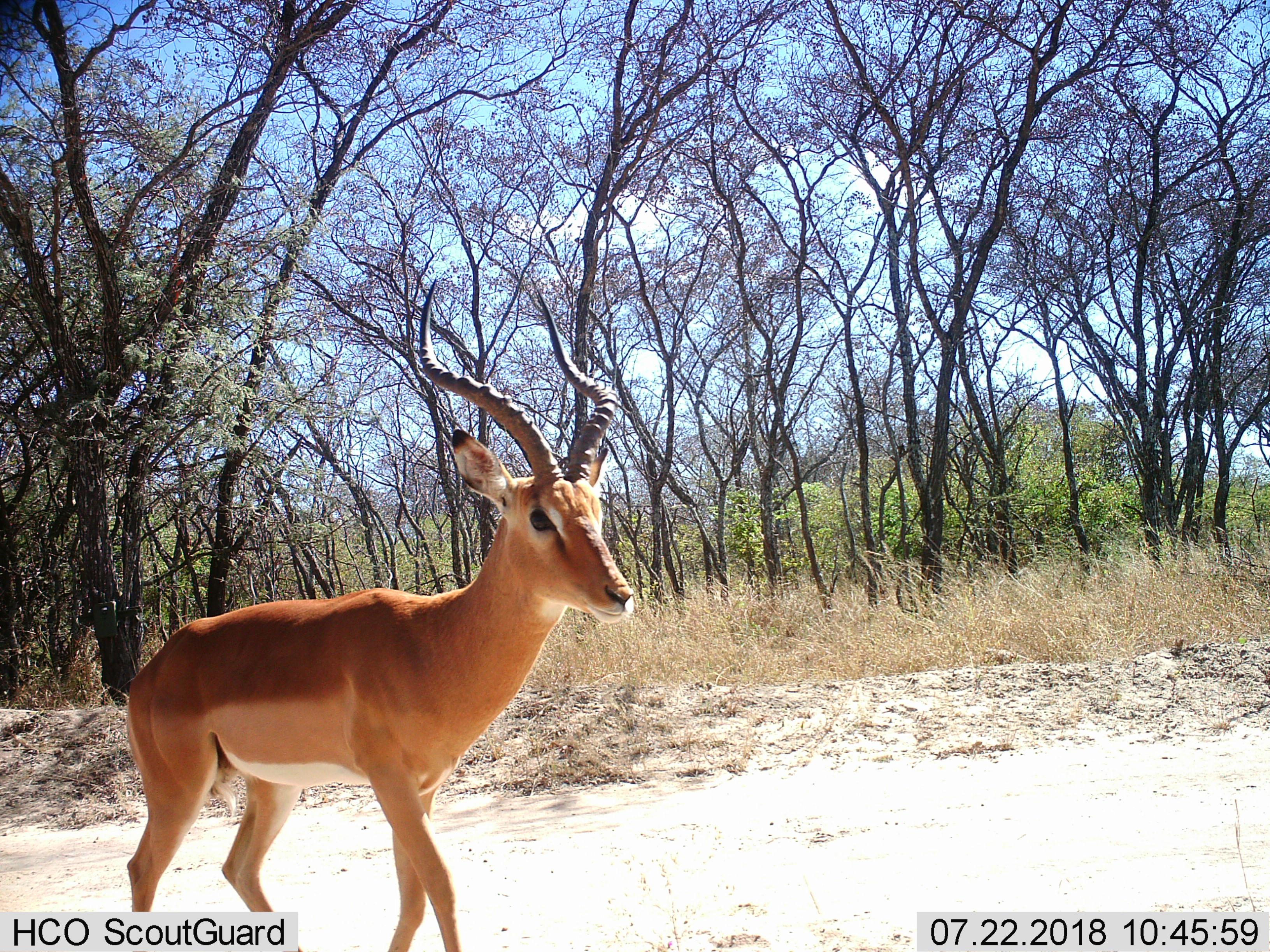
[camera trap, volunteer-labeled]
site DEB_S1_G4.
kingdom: Animalia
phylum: Chordata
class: Mammalia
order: Artiodactyla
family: Bovidae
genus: Aepyceros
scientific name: Aepyceros melampus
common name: impala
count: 1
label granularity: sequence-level